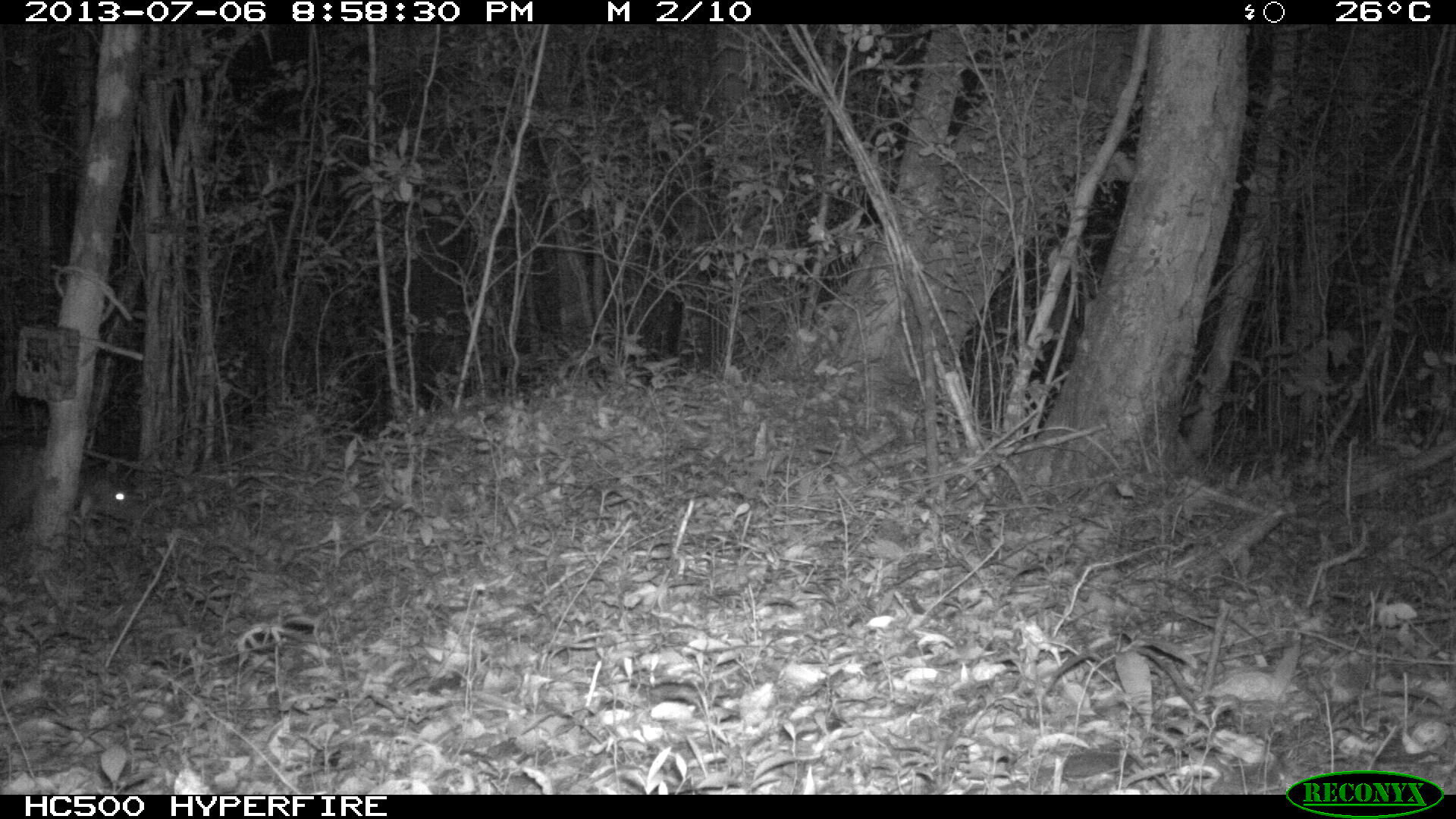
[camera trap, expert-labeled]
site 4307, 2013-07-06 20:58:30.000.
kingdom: Animalia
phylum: Chordata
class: Mammalia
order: Rodentia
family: Cuniculidae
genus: Cuniculus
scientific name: Cuniculus paca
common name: lowland paca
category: agouti paca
Agouti paca (lowland paca) (Cuniculus paca), count 1.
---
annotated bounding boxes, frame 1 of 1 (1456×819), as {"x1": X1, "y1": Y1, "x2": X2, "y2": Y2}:
agouti paca: {"x1": 0, "y1": 437, "x2": 149, "y2": 532}